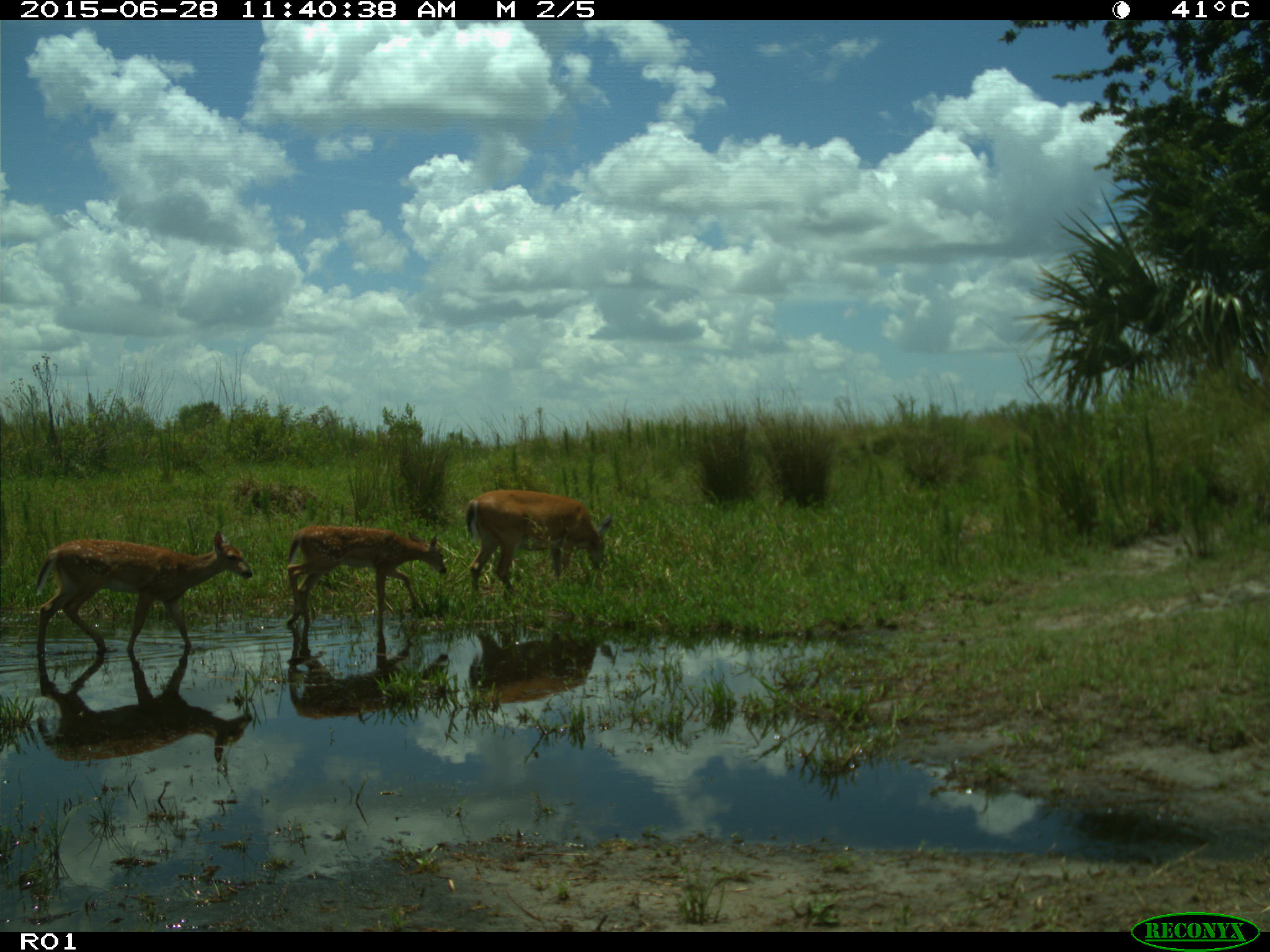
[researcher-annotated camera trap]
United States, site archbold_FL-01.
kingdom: Animalia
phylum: Chordata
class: Mammalia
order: Artiodactyla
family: Cervidae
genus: Odocoileus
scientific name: Odocoileus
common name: deer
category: unidentified deer